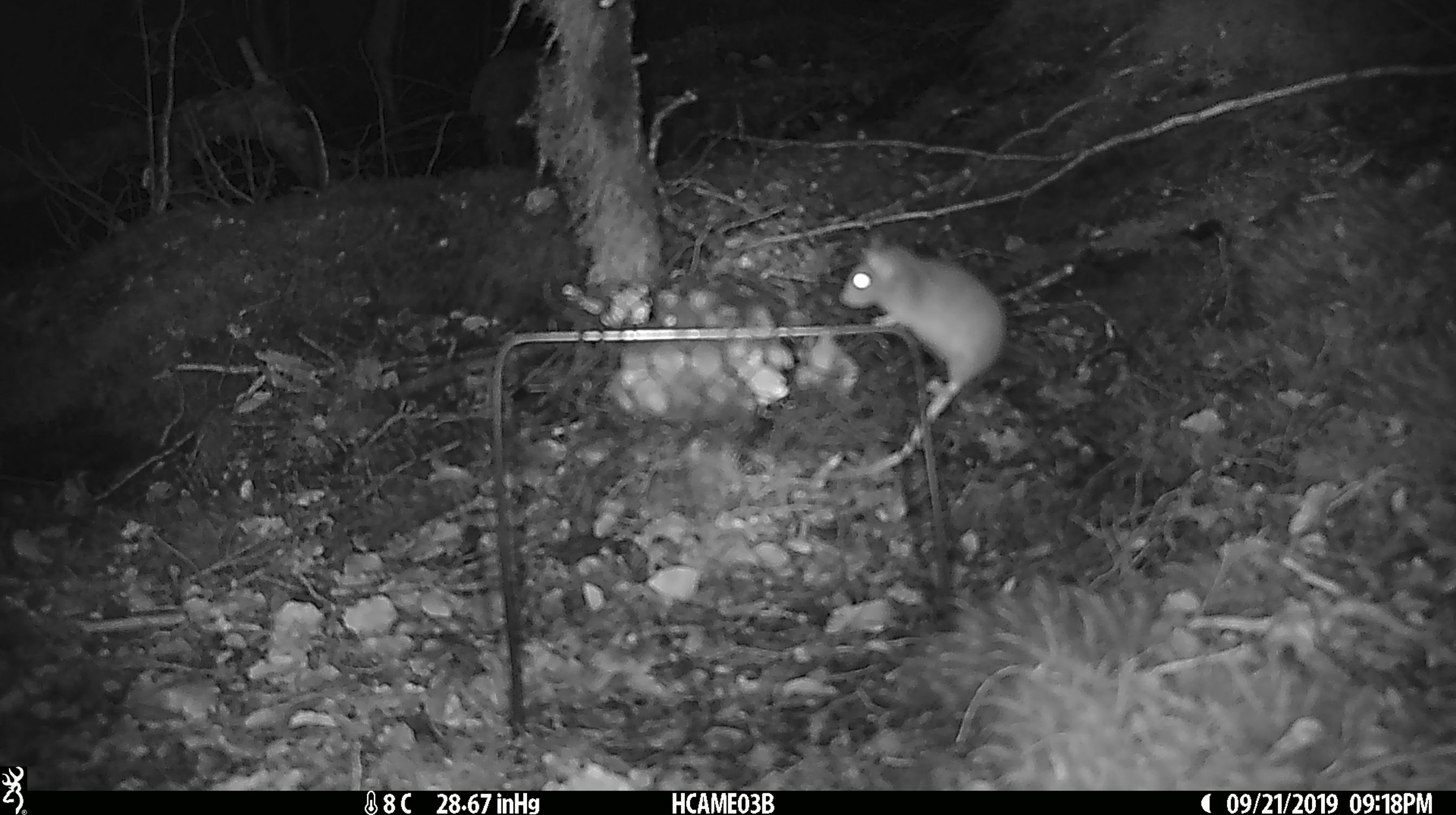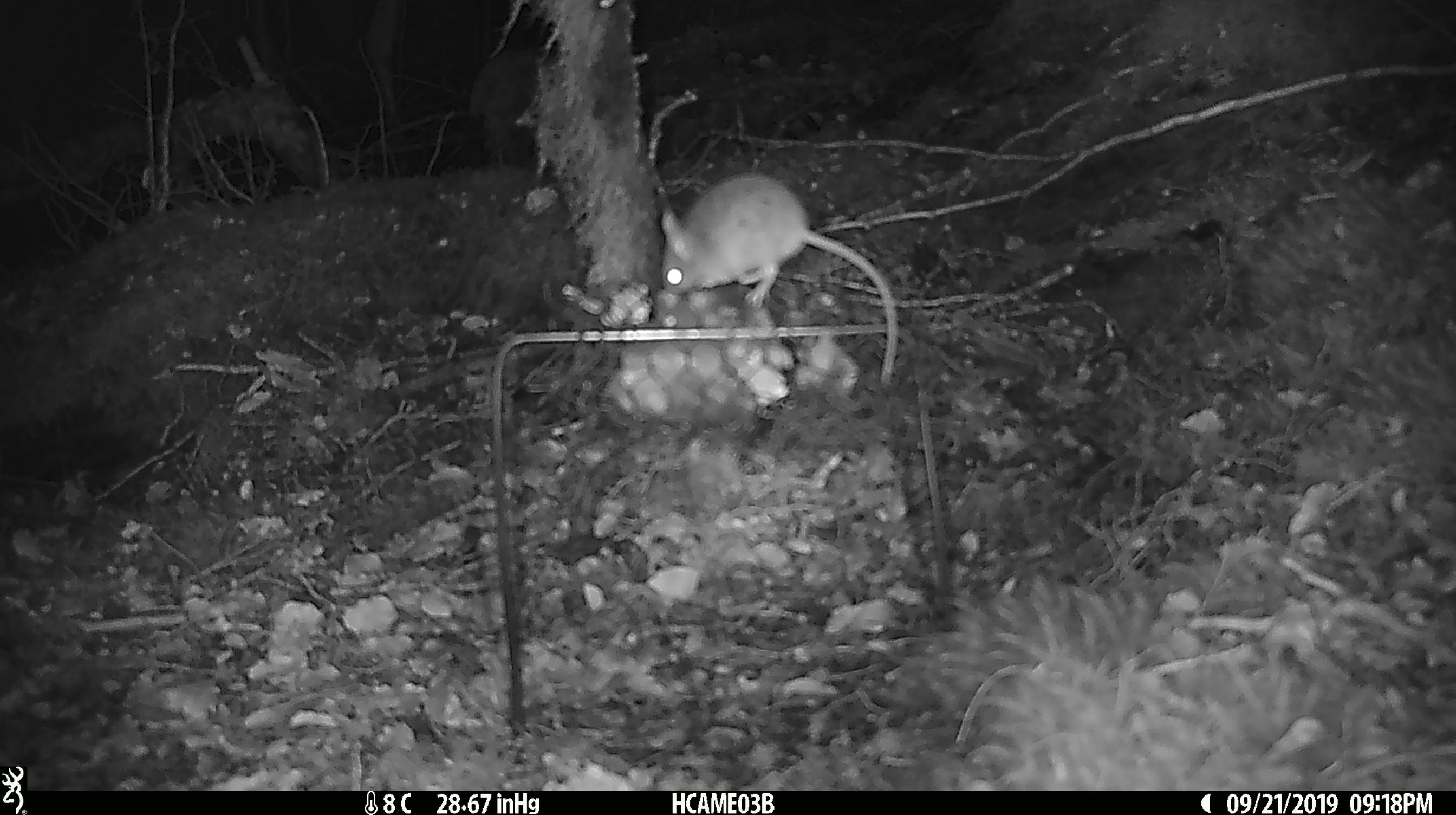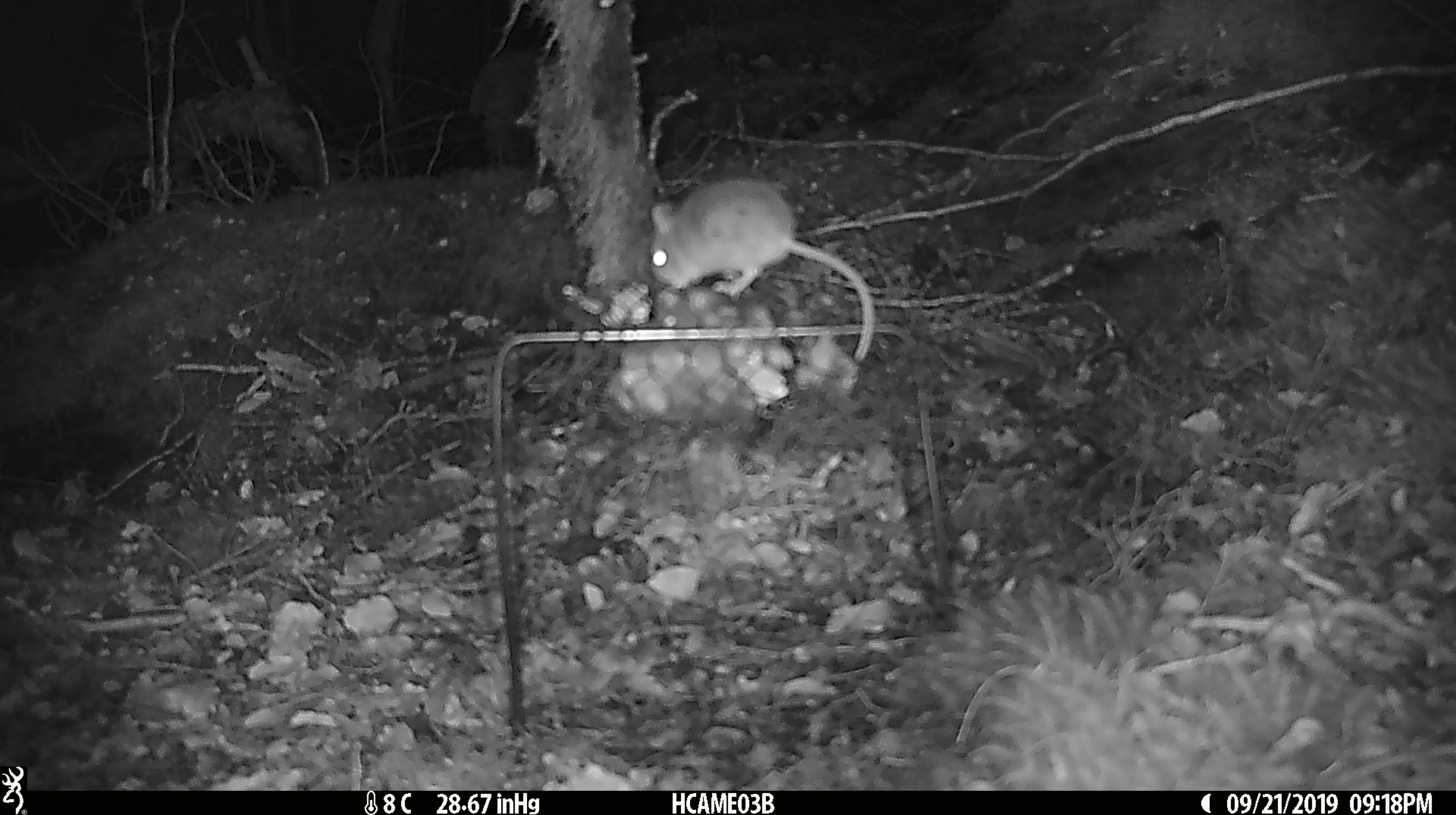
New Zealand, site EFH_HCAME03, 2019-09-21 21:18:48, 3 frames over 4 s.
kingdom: Animalia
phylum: Chordata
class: Mammalia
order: Rodentia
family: Muridae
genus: Mus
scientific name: Mus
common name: mouse